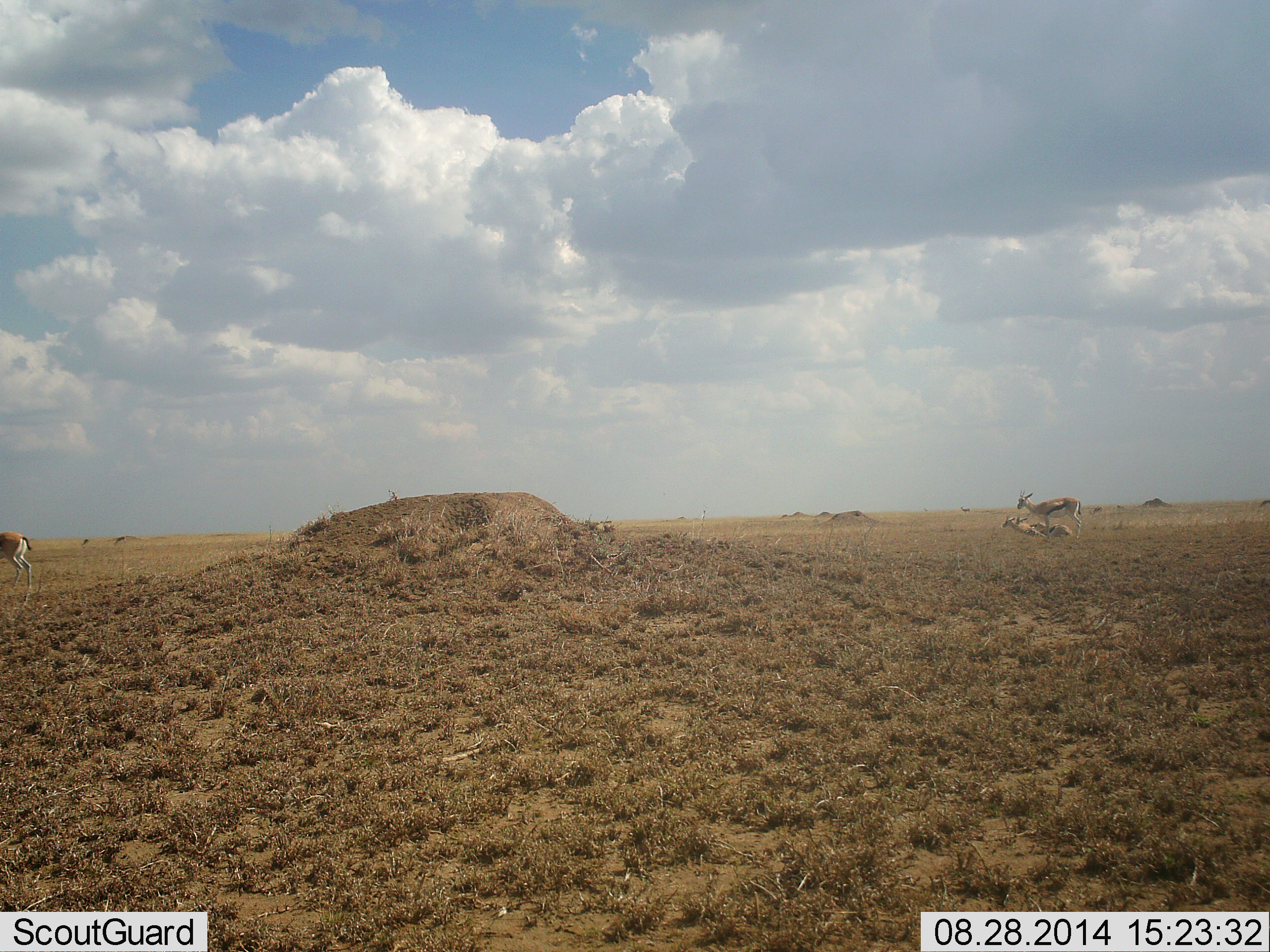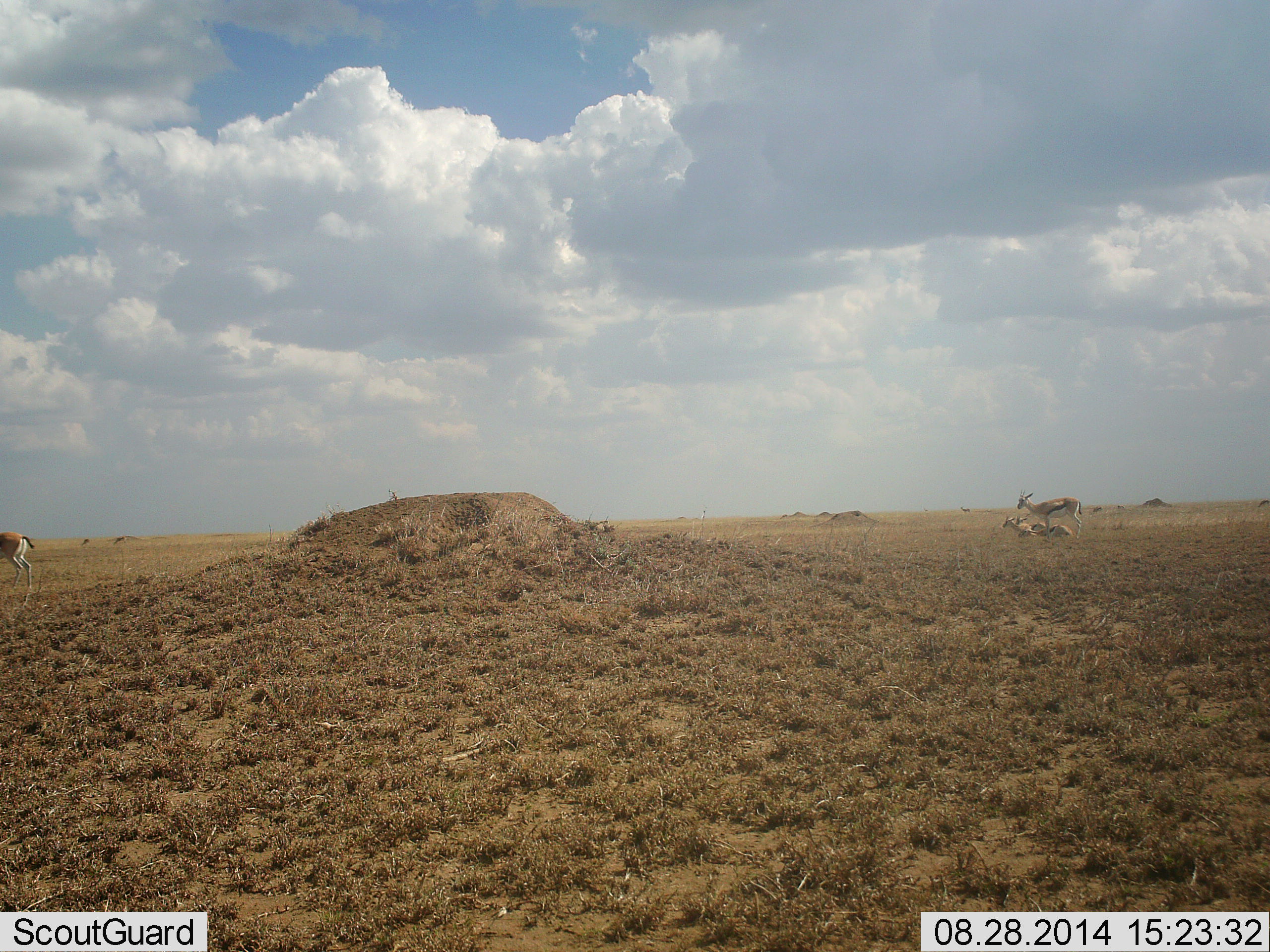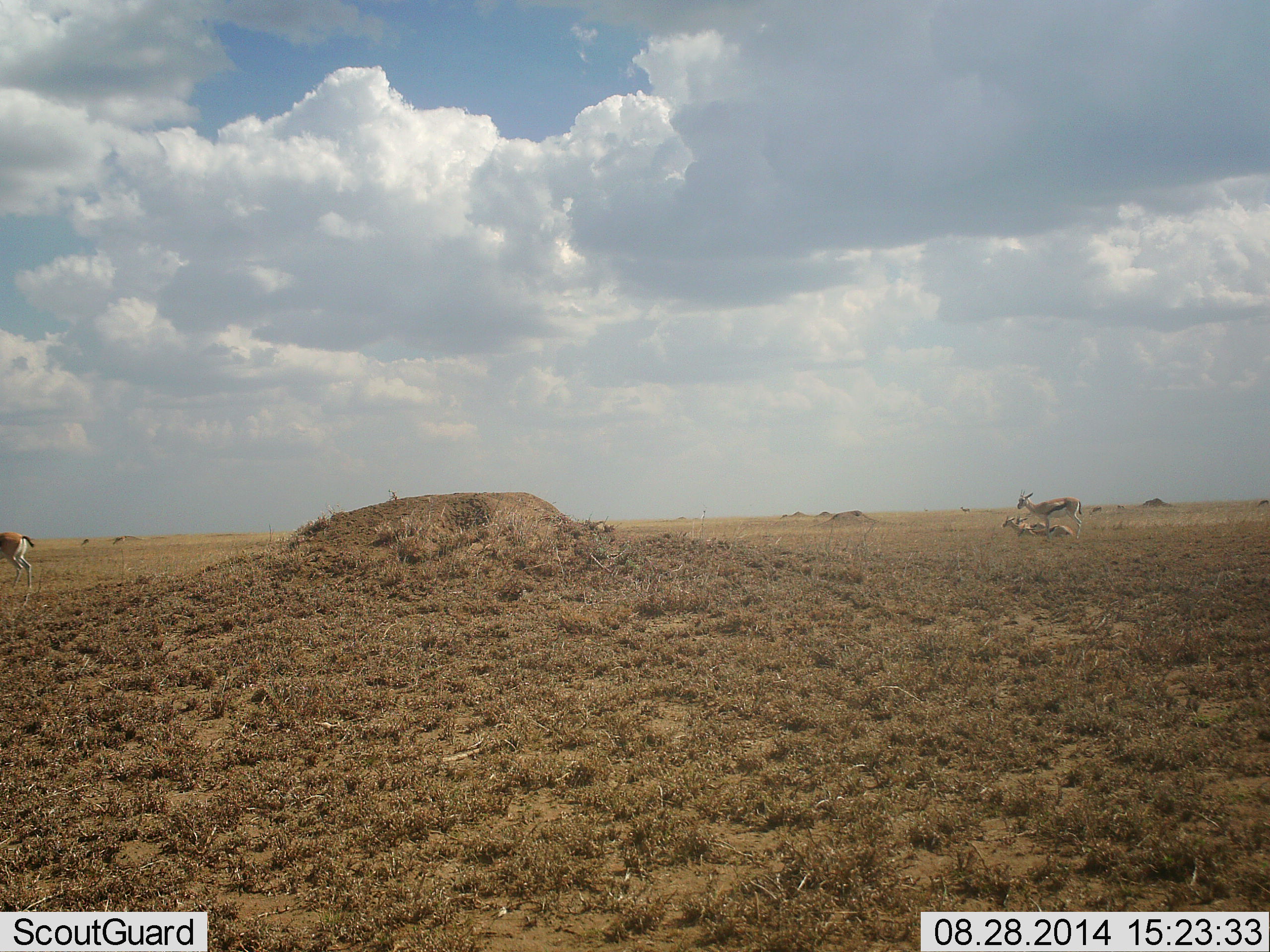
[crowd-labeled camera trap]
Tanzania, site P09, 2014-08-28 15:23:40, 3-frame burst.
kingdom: Animalia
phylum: Chordata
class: Mammalia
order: Artiodactyla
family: Bovidae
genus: Eudorcas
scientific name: Eudorcas thomsonii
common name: thomson's gazelle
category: gazellethomsons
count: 5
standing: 80%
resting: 90%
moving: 10%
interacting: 0%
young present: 20%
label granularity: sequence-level